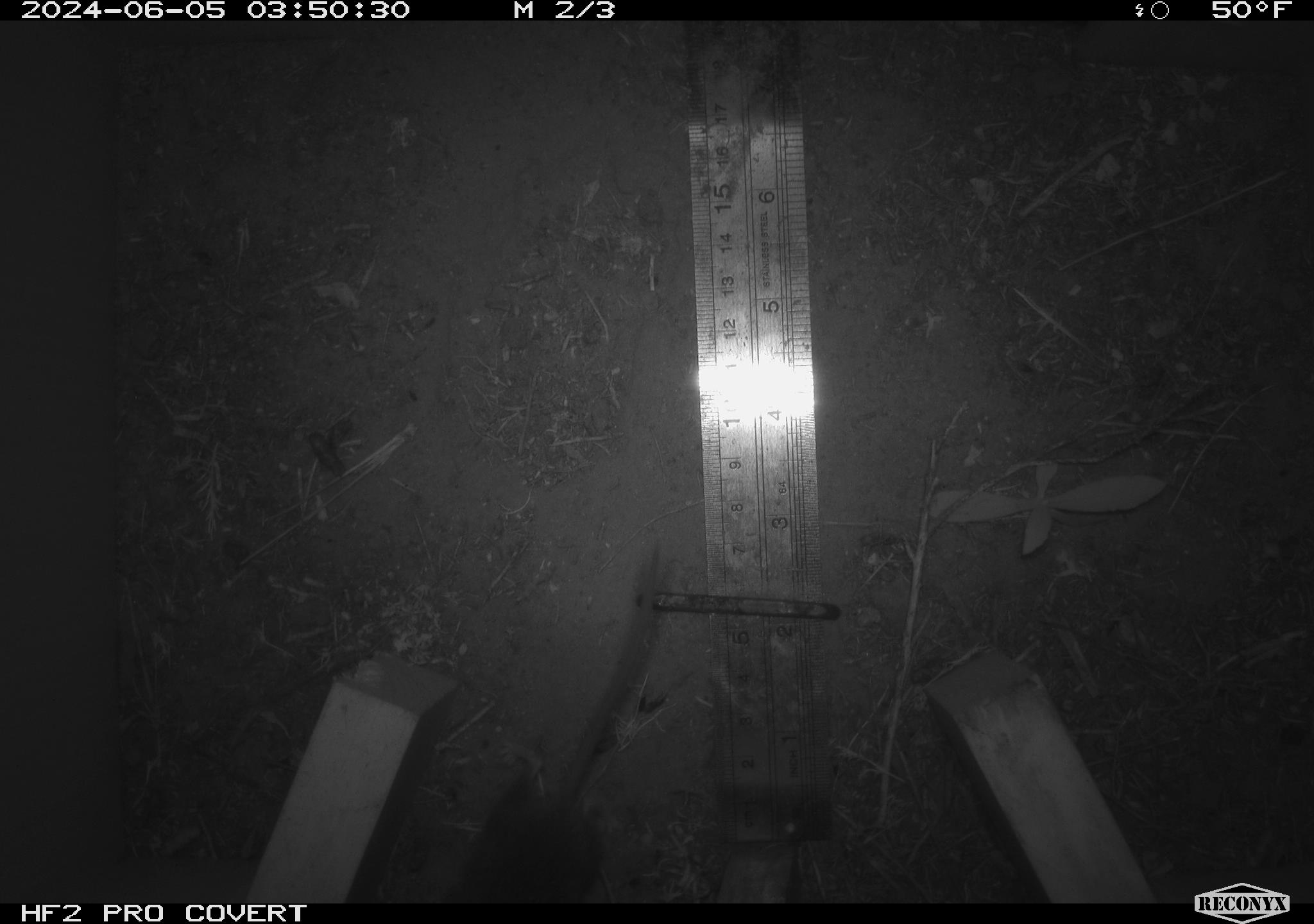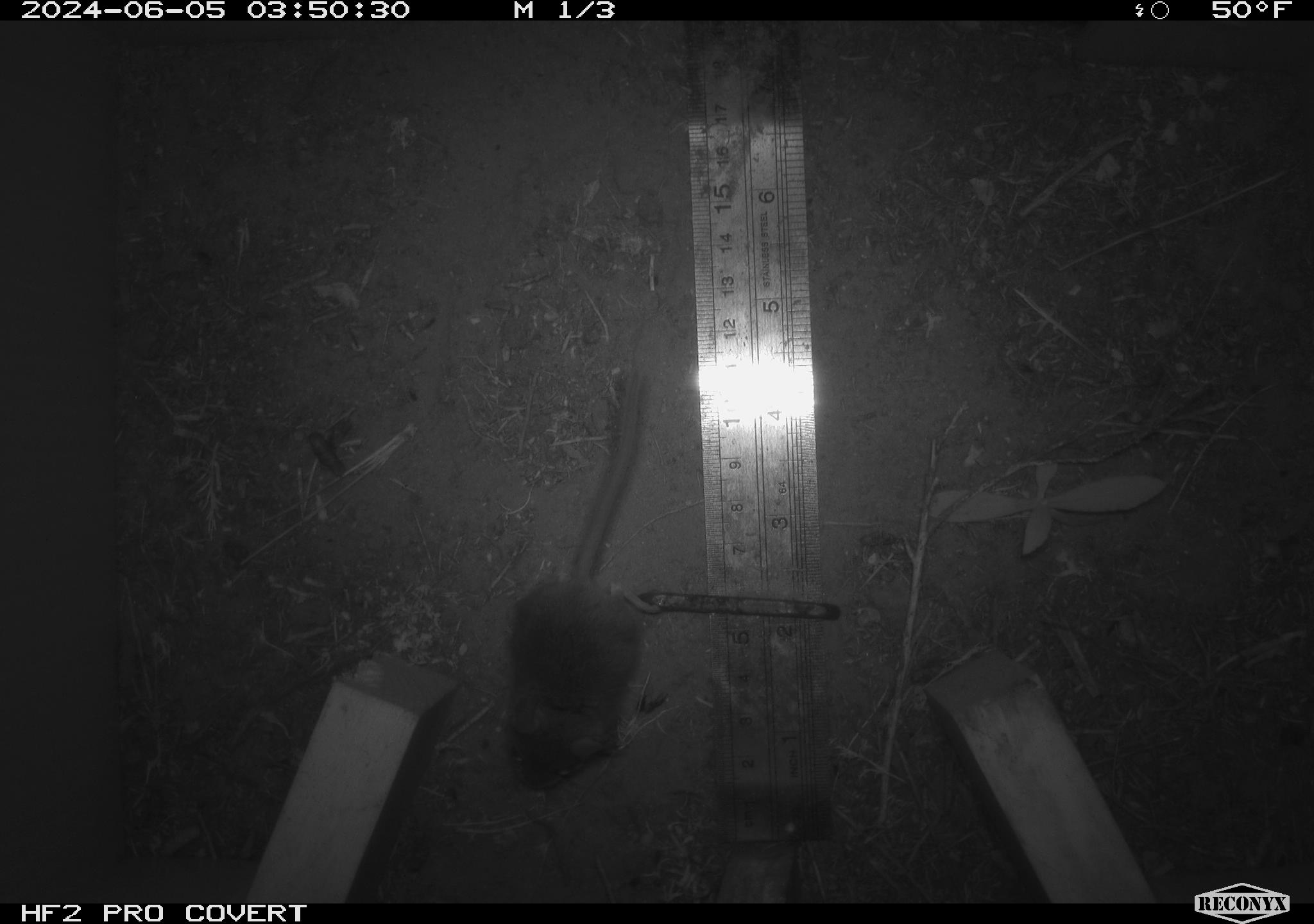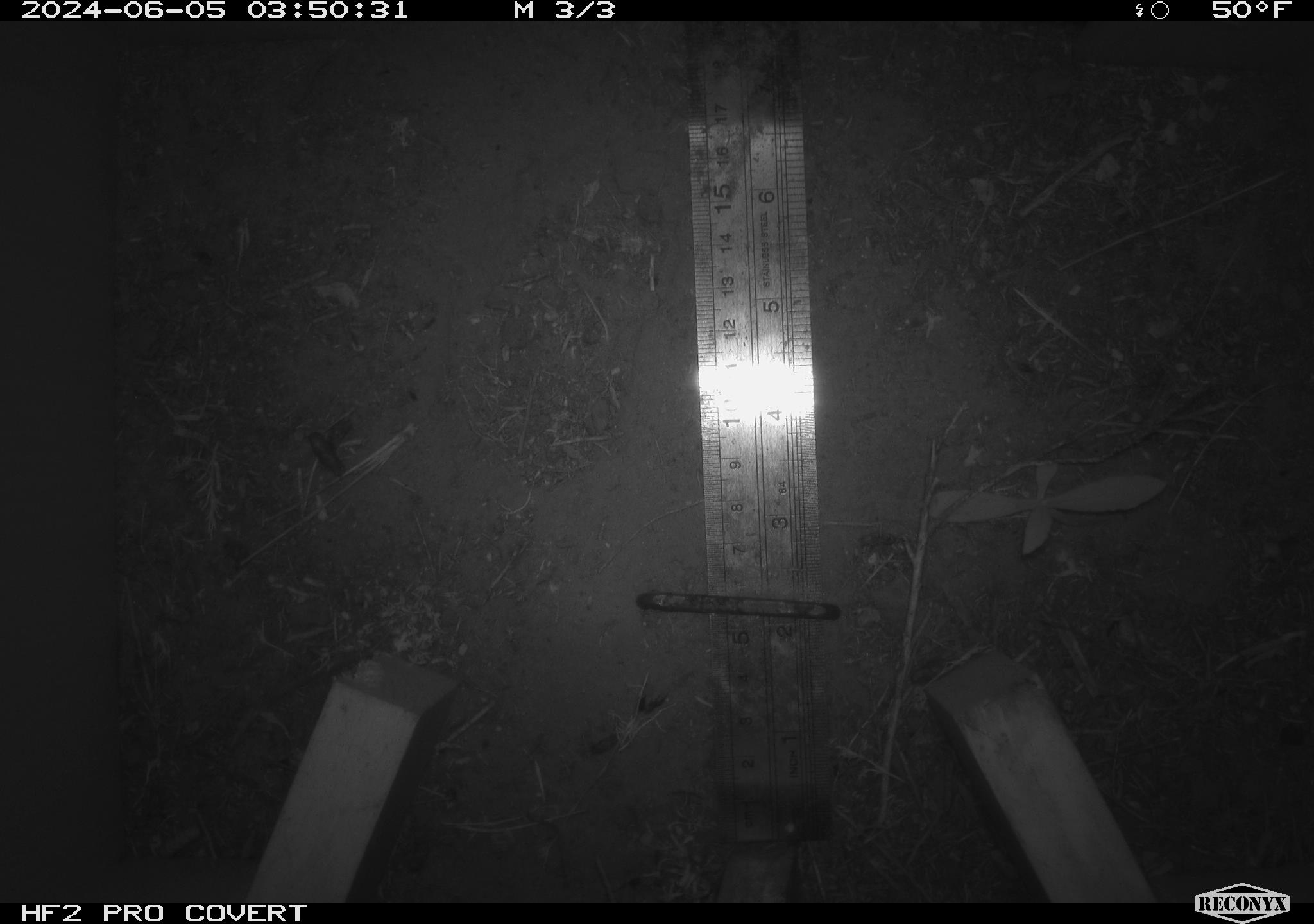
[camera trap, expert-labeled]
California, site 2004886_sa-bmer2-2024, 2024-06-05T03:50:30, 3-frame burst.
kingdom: Animalia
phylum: Chordata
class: Mammalia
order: Rodentia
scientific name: Rodentia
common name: mouse species